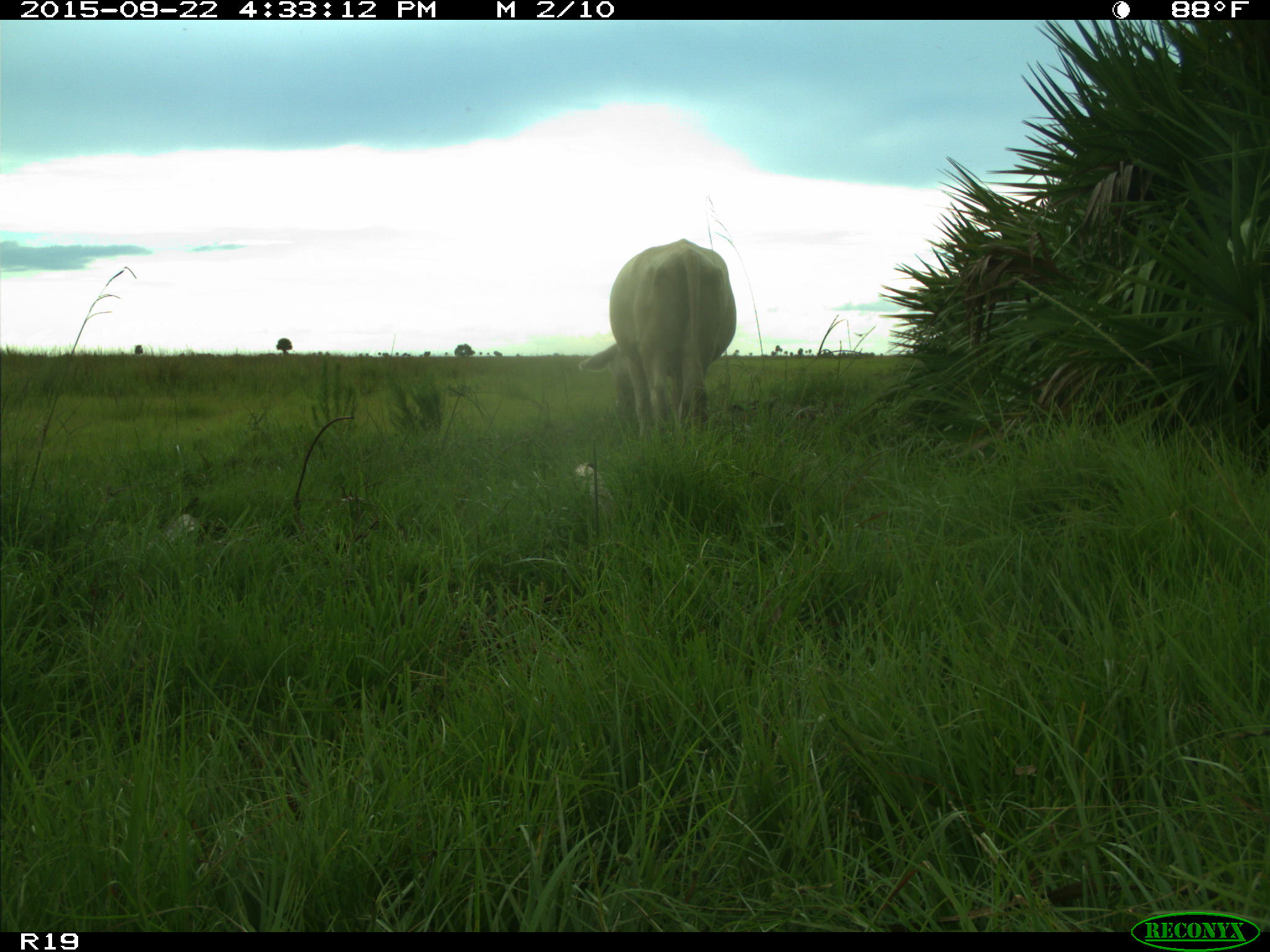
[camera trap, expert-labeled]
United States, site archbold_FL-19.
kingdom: Animalia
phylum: Chordata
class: Mammalia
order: Artiodactyla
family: Bovidae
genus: Bos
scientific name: Bos taurus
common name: domestic cow